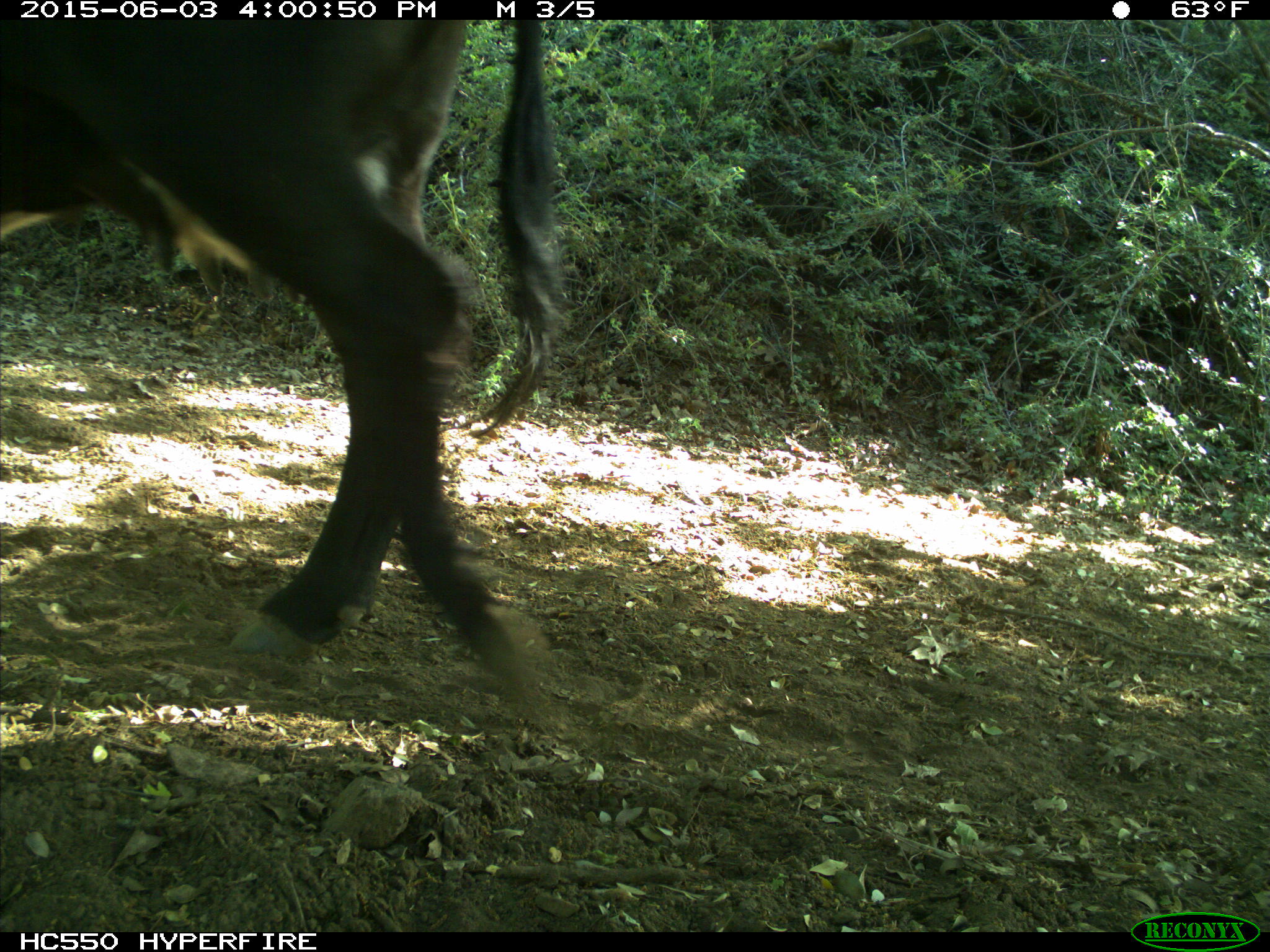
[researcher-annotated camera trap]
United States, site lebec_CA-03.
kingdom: Animalia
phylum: Chordata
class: Mammalia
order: Artiodactyla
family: Bovidae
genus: Bos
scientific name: Bos taurus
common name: domestic cow